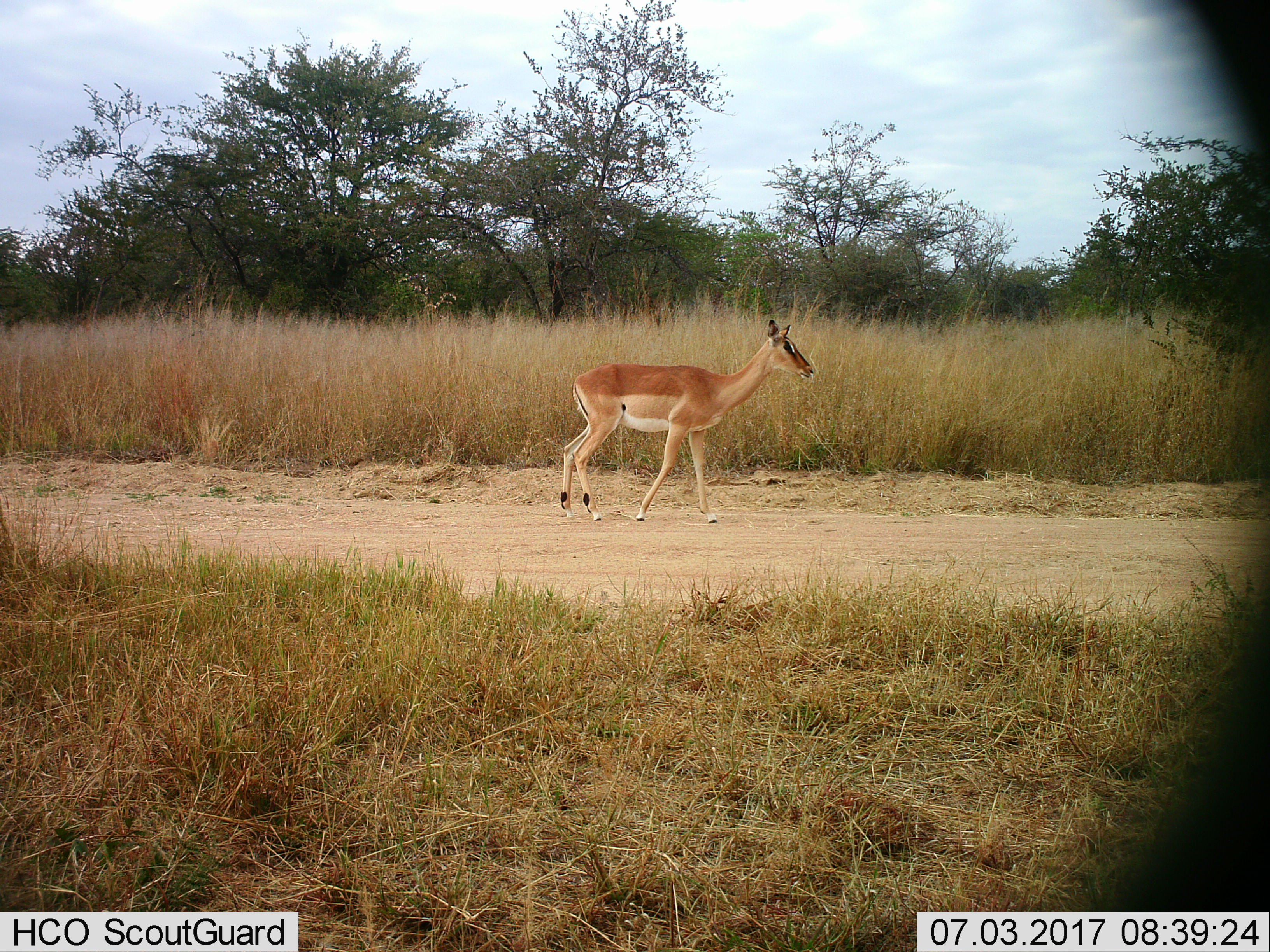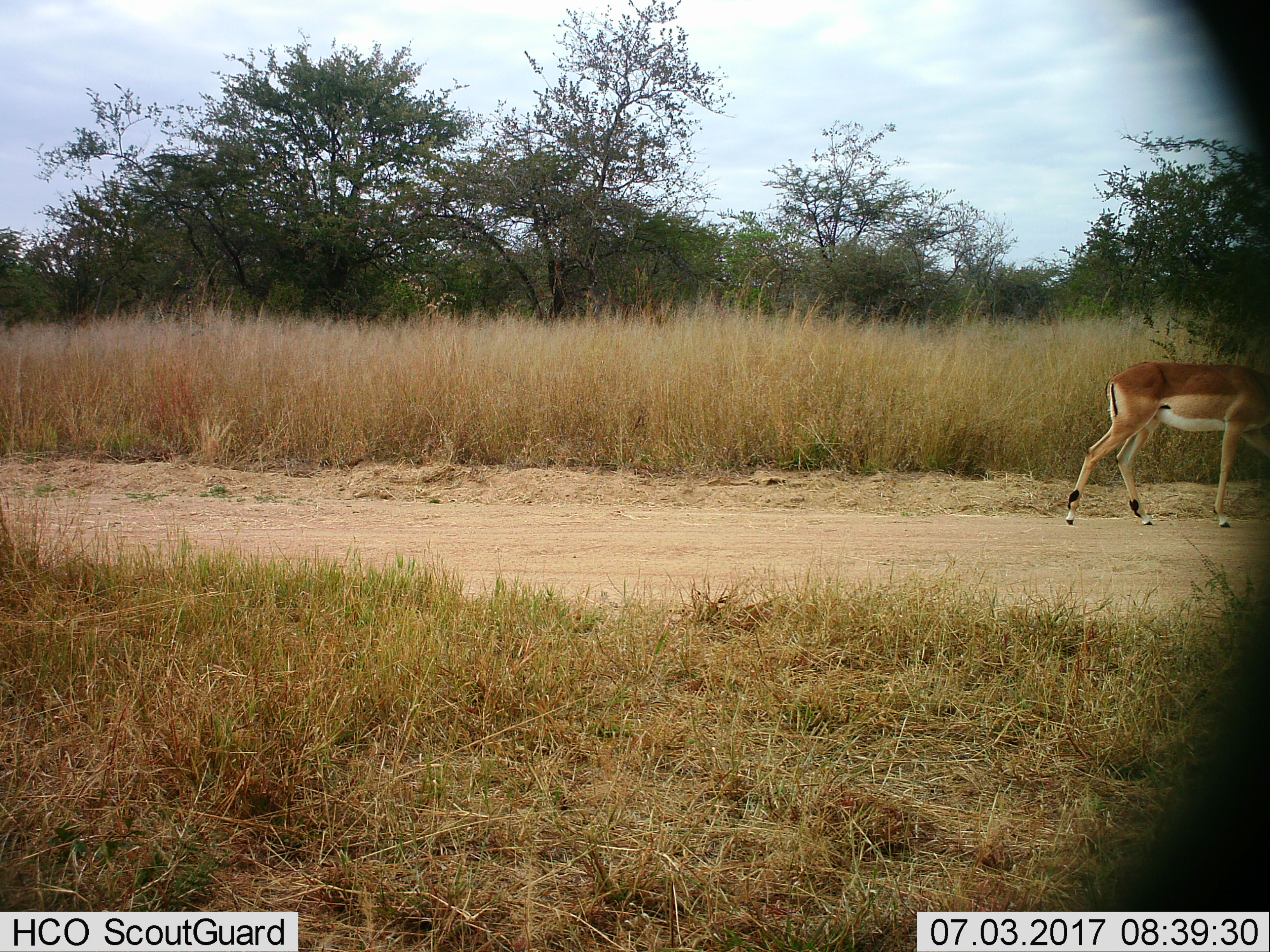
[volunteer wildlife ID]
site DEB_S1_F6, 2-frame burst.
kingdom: Animalia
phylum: Chordata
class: Mammalia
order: Artiodactyla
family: Bovidae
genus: Aepyceros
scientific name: Aepyceros melampus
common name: impala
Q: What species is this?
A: Impala (Aepyceros melampus).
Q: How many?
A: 1.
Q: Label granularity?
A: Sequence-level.